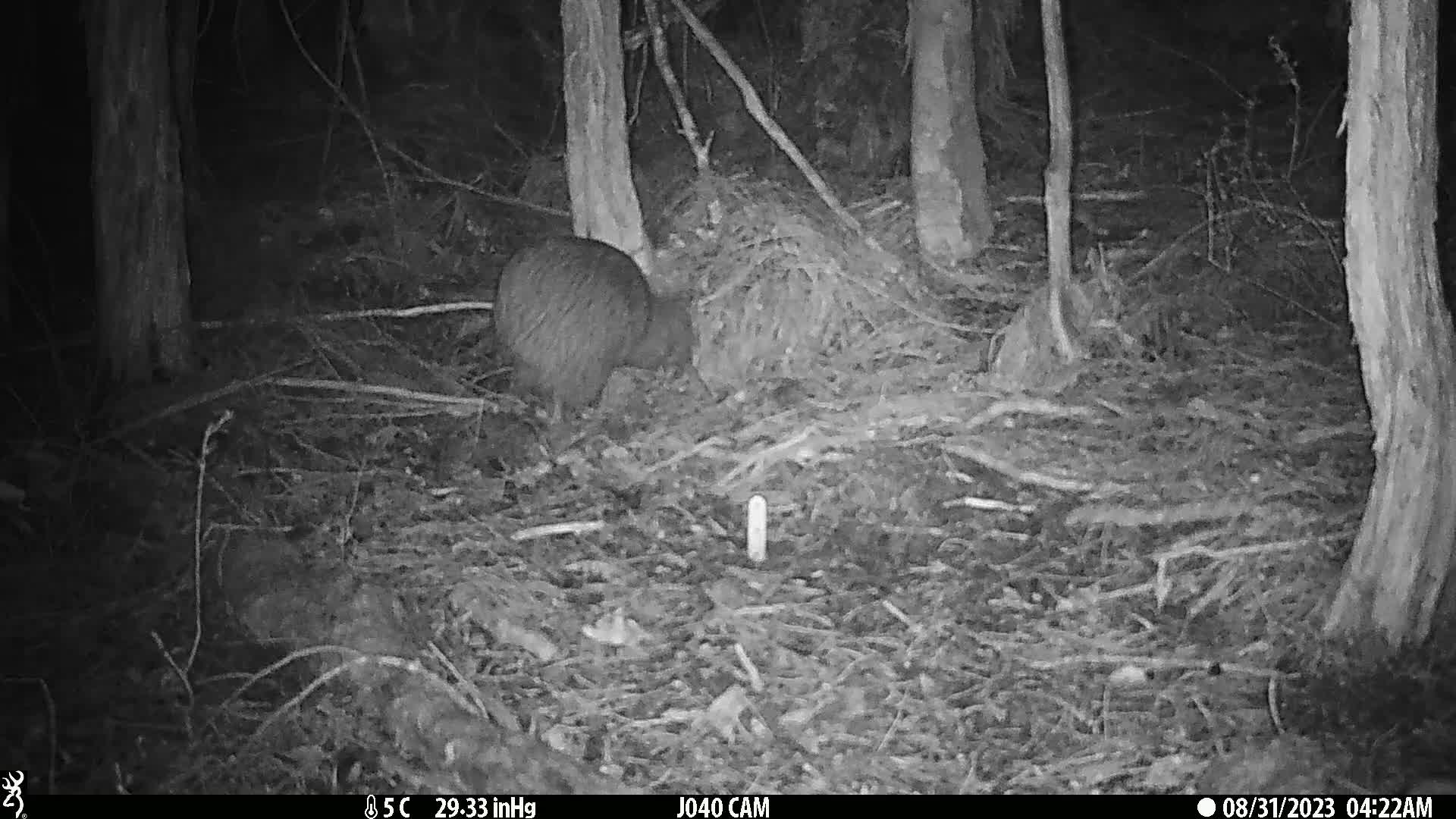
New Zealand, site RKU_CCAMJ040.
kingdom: Animalia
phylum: Chordata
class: Aves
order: Apterygiformes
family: Apterygidae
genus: Apteryx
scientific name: Apteryx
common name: kiwi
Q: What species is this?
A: Kiwi (Apteryx).